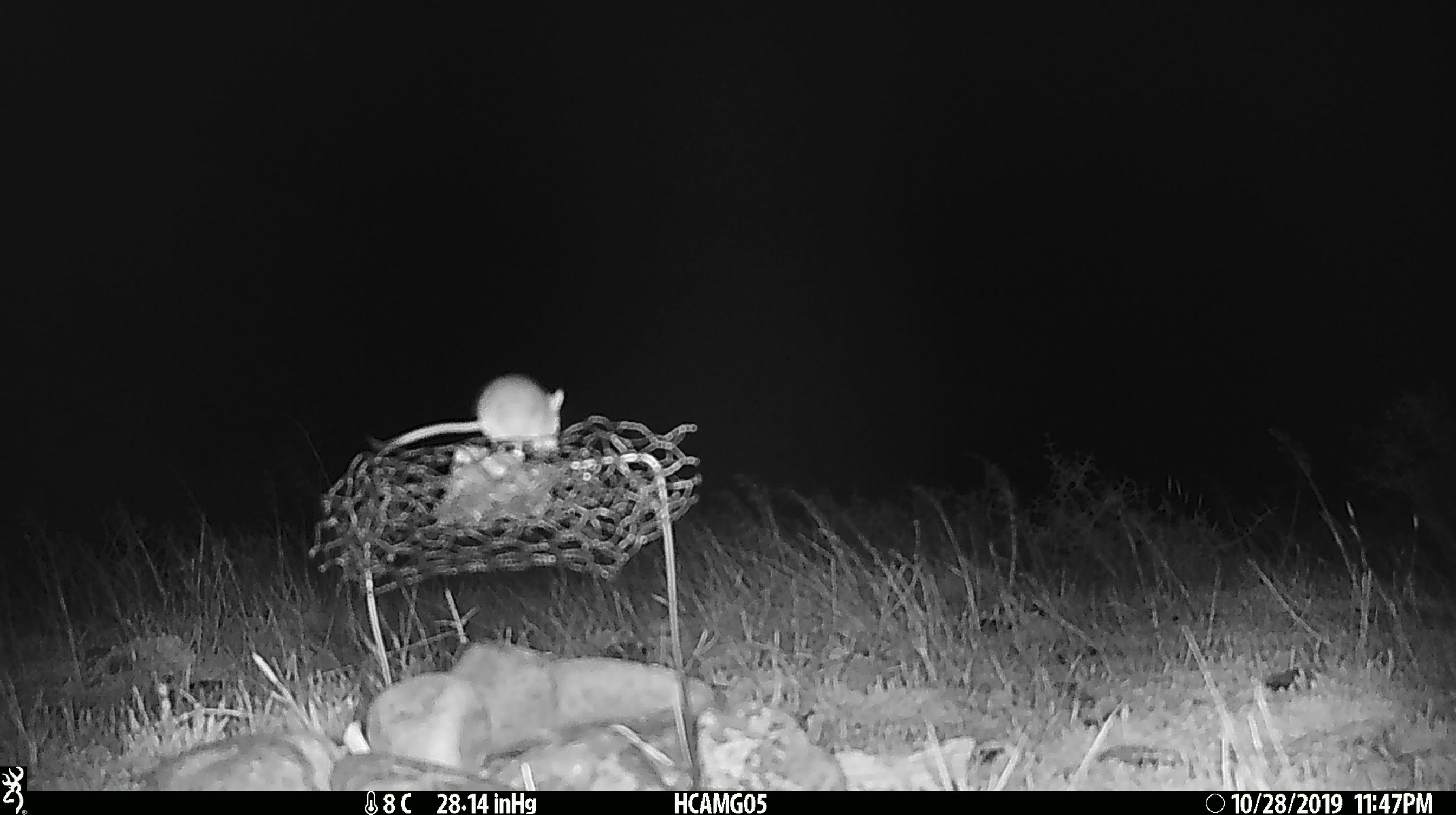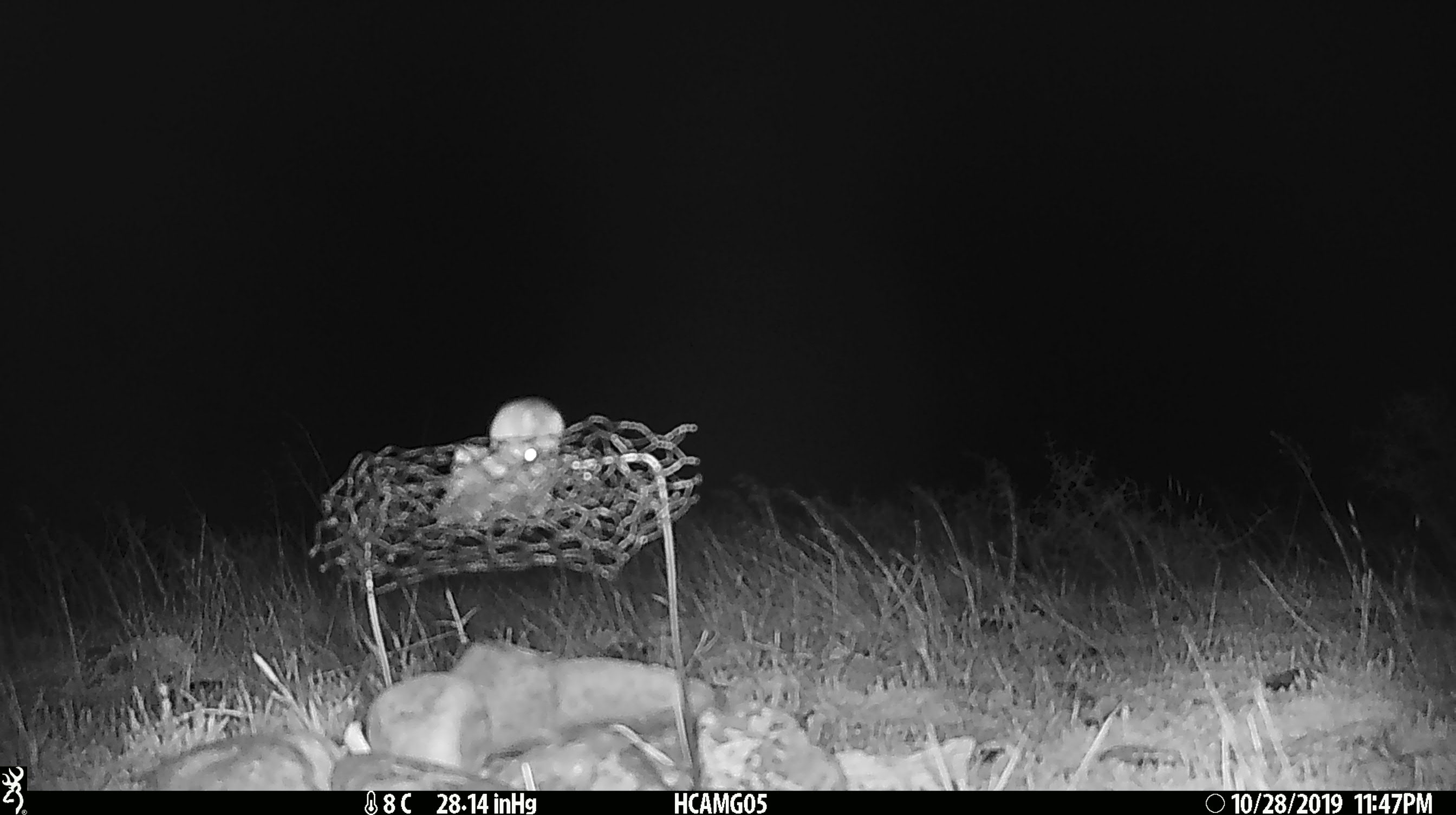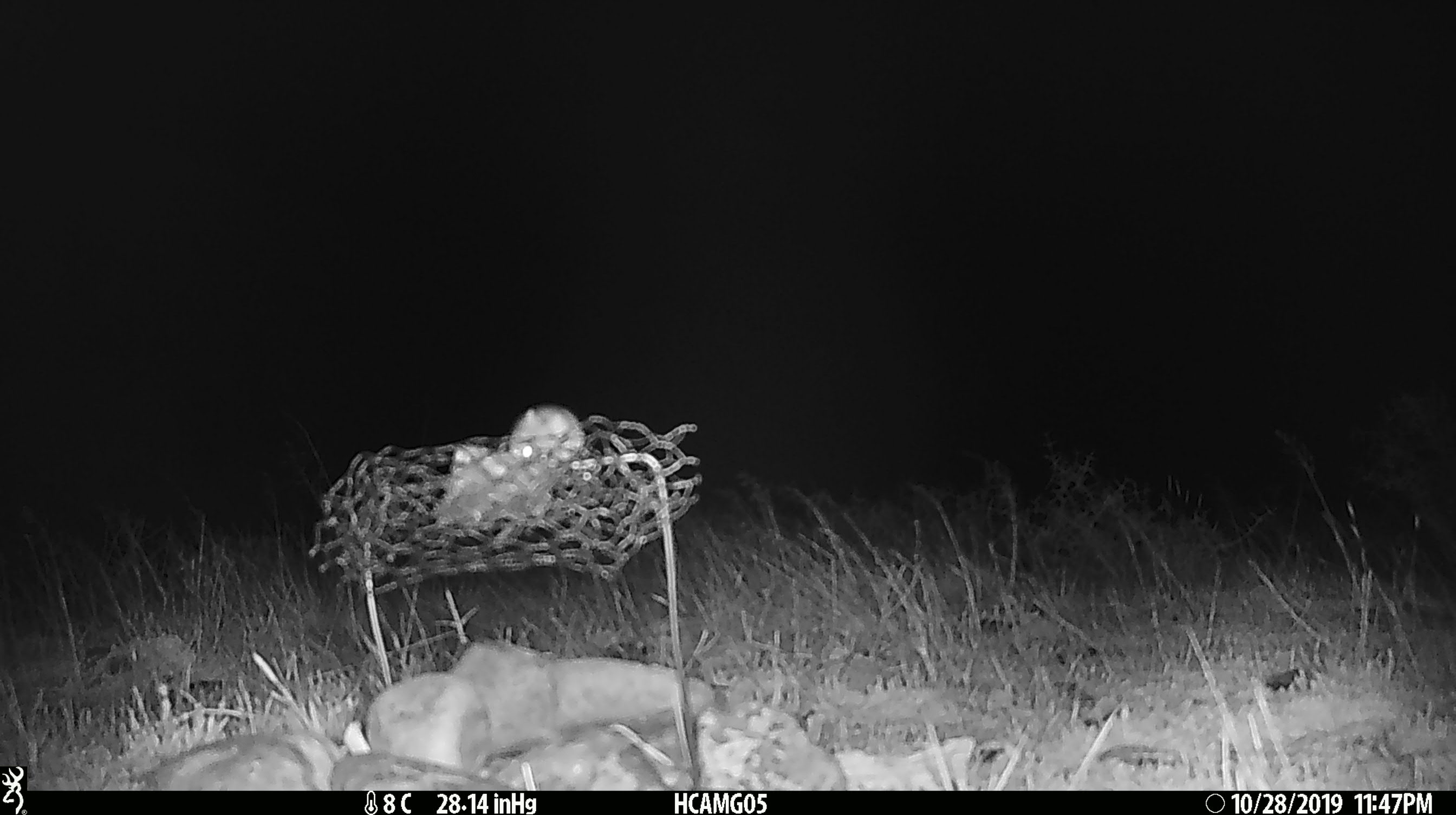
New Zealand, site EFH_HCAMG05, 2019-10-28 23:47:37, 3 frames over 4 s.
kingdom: Animalia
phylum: Chordata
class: Mammalia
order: Rodentia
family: Muridae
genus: Mus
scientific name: Mus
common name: mouse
Mouse (Mus).